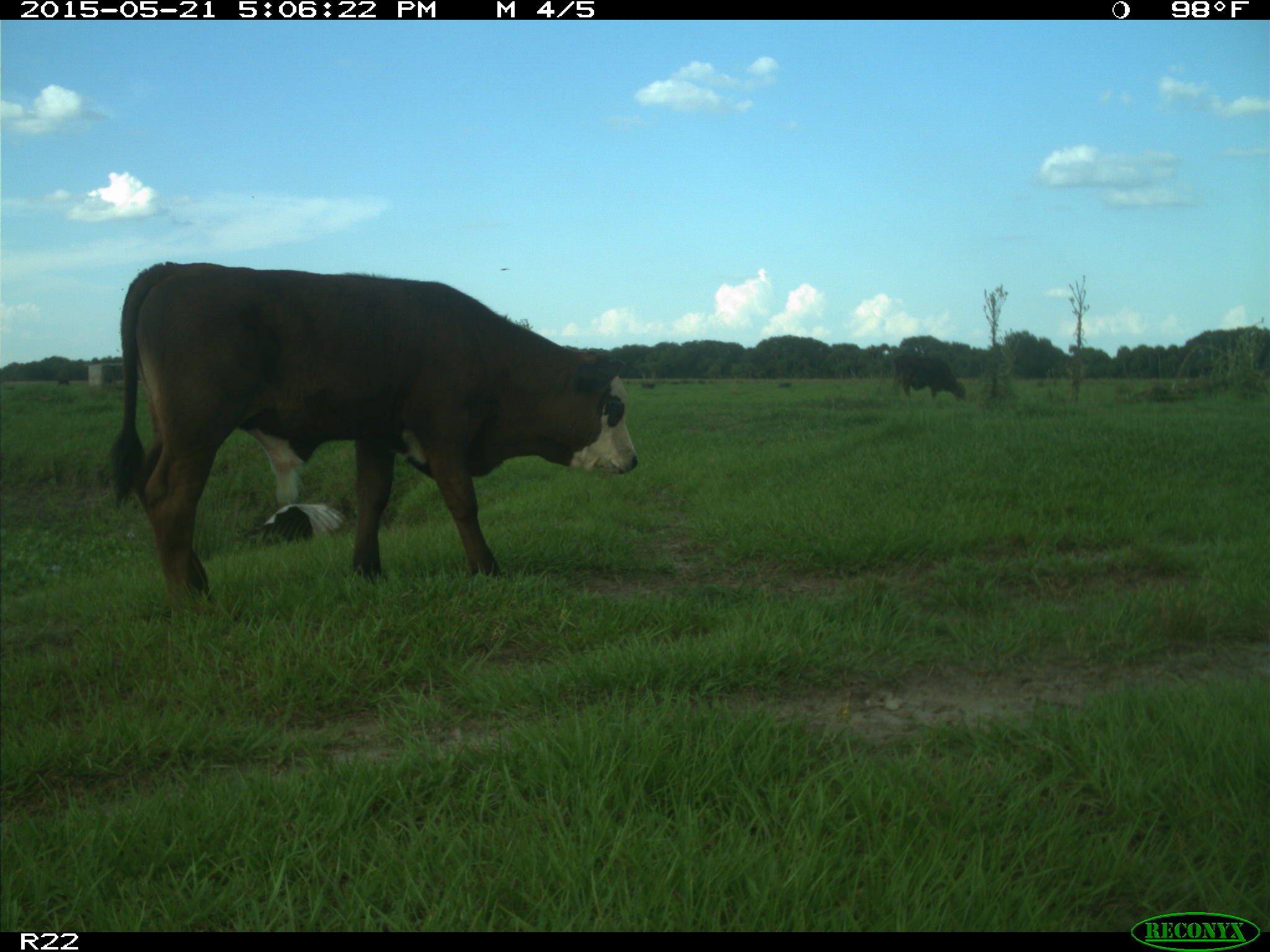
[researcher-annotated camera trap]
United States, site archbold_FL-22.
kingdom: Animalia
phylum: Chordata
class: Mammalia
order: Artiodactyla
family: Bovidae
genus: Bos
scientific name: Bos taurus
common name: domestic cow